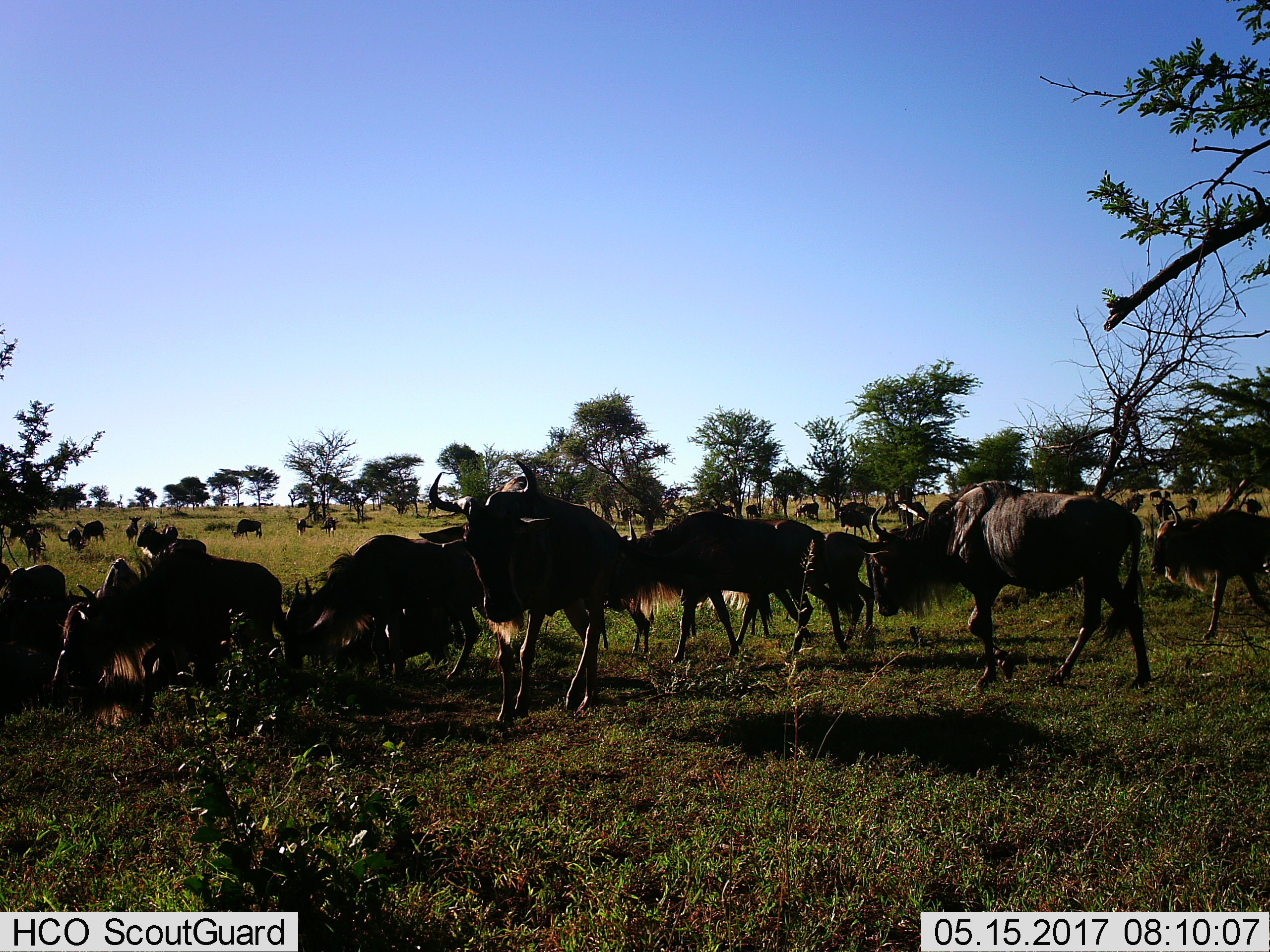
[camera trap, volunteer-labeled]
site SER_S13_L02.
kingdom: Animalia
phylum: Chordata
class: Mammalia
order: Artiodactyla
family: Bovidae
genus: Connochaetes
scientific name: Connochaetes taurinus taurinus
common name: blue wildebeest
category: wildebeestblue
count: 11-50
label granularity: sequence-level